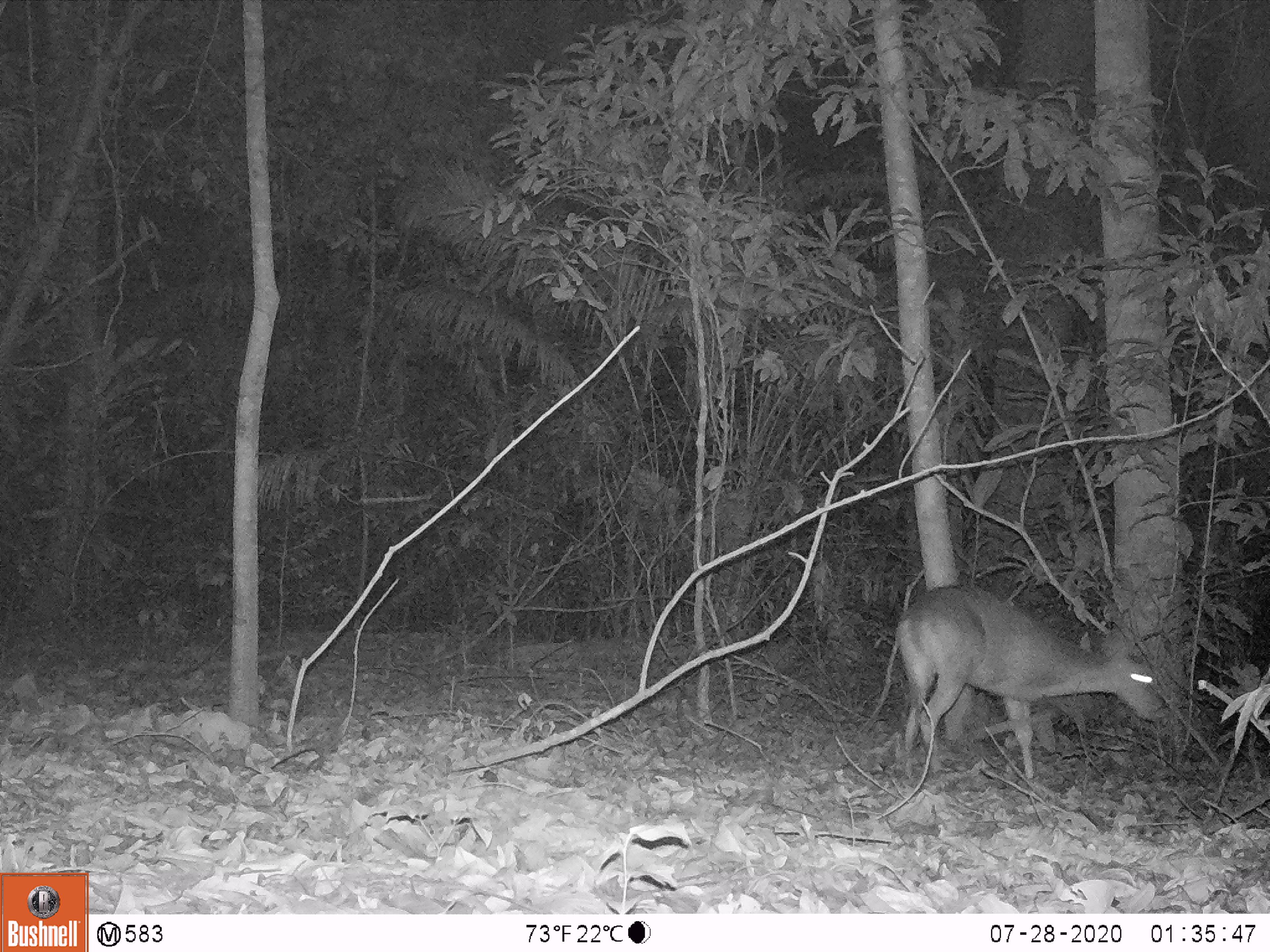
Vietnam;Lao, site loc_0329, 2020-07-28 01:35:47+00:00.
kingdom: Animalia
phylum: Chordata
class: Mammalia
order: Artiodactyla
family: Cervidae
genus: Muntiacus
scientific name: Muntiacus vuquangensis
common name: large-antlered muntjac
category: large antlered muntjac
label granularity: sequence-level